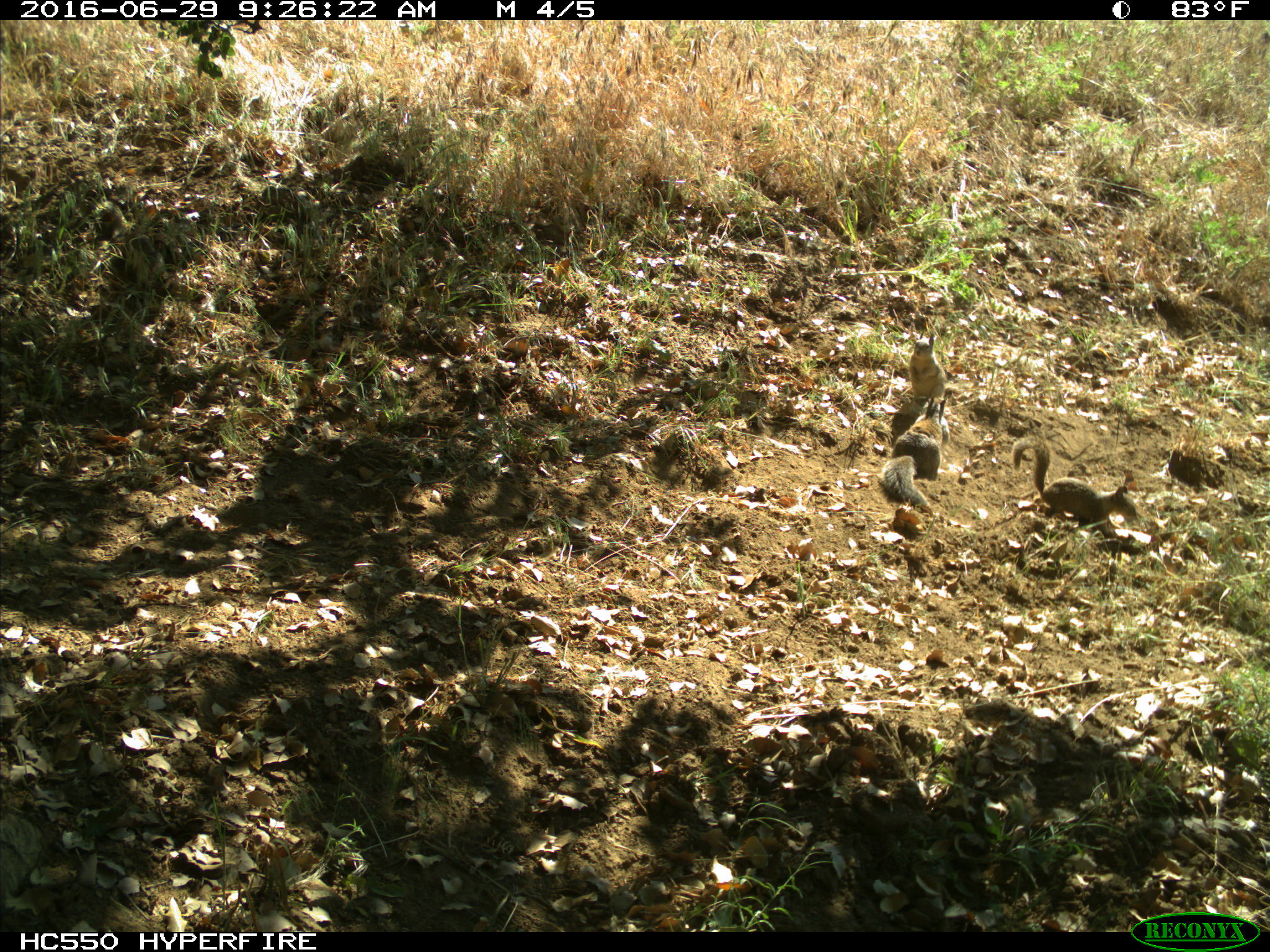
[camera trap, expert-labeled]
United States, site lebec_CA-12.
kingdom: Animalia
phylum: Chordata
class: Mammalia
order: Rodentia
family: Sciuridae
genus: Otospermophilus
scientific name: Otospermophilus beecheyi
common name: california ground squirrel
Otospermophilus beecheyi (california ground squirrel).